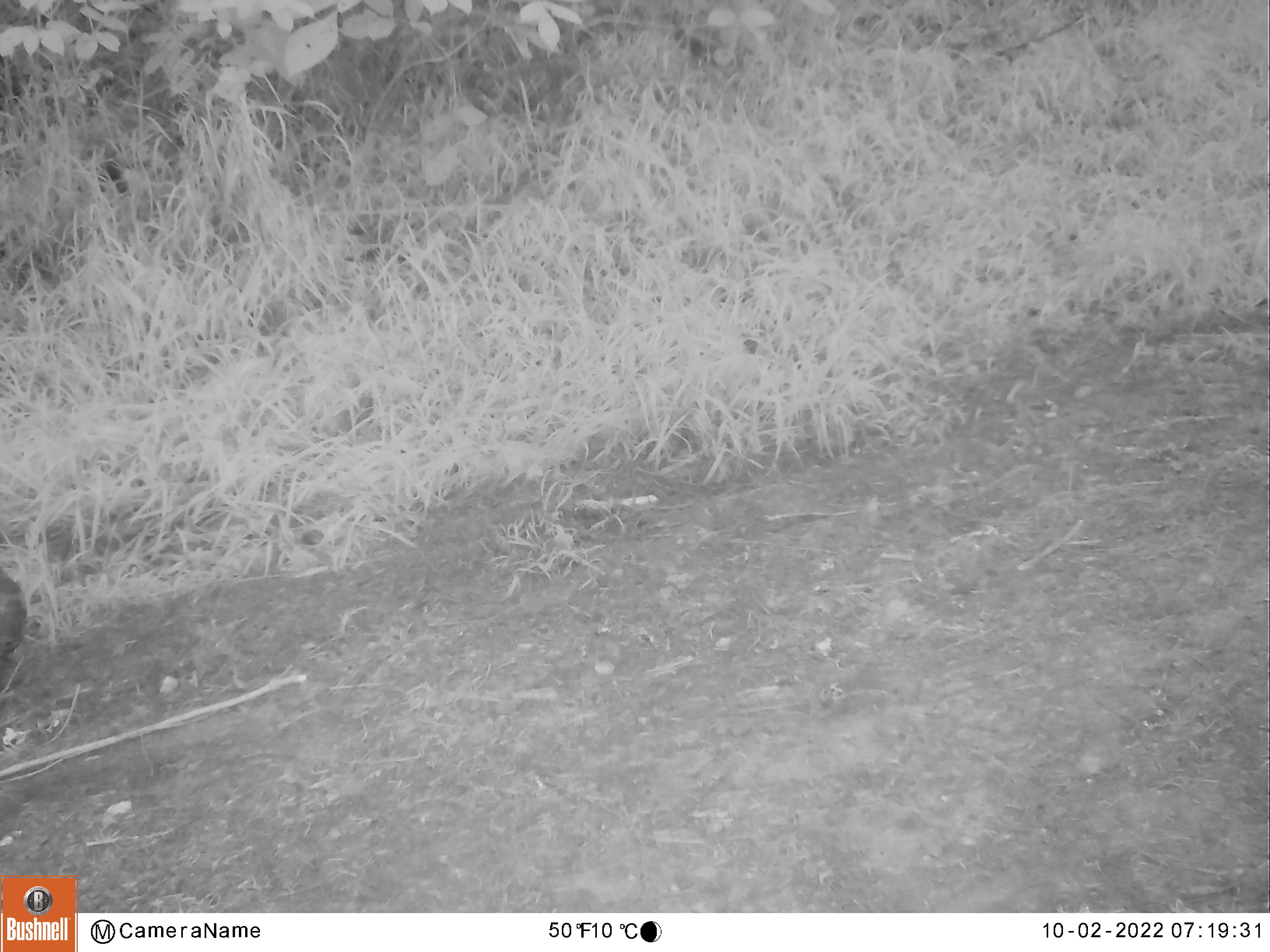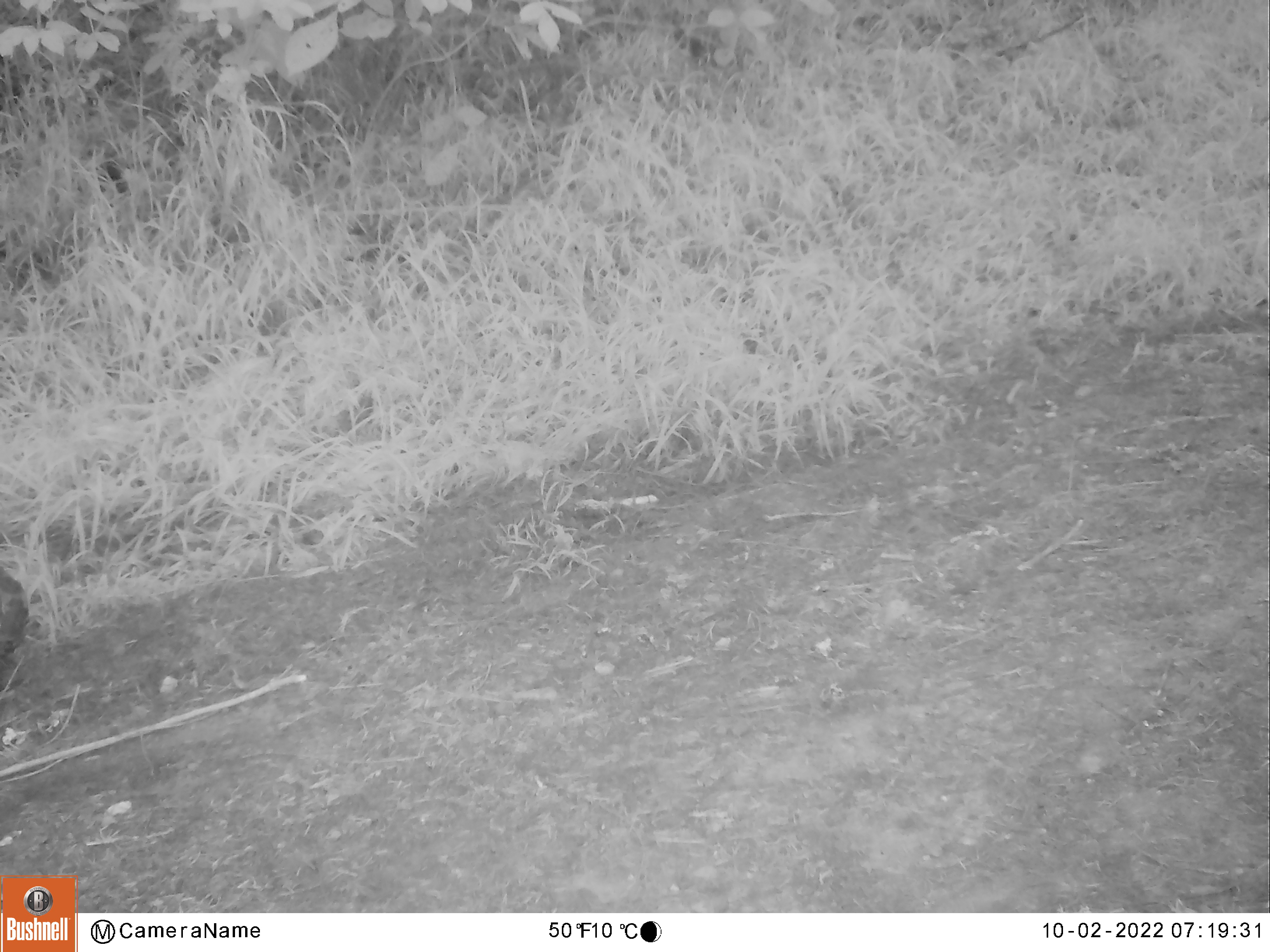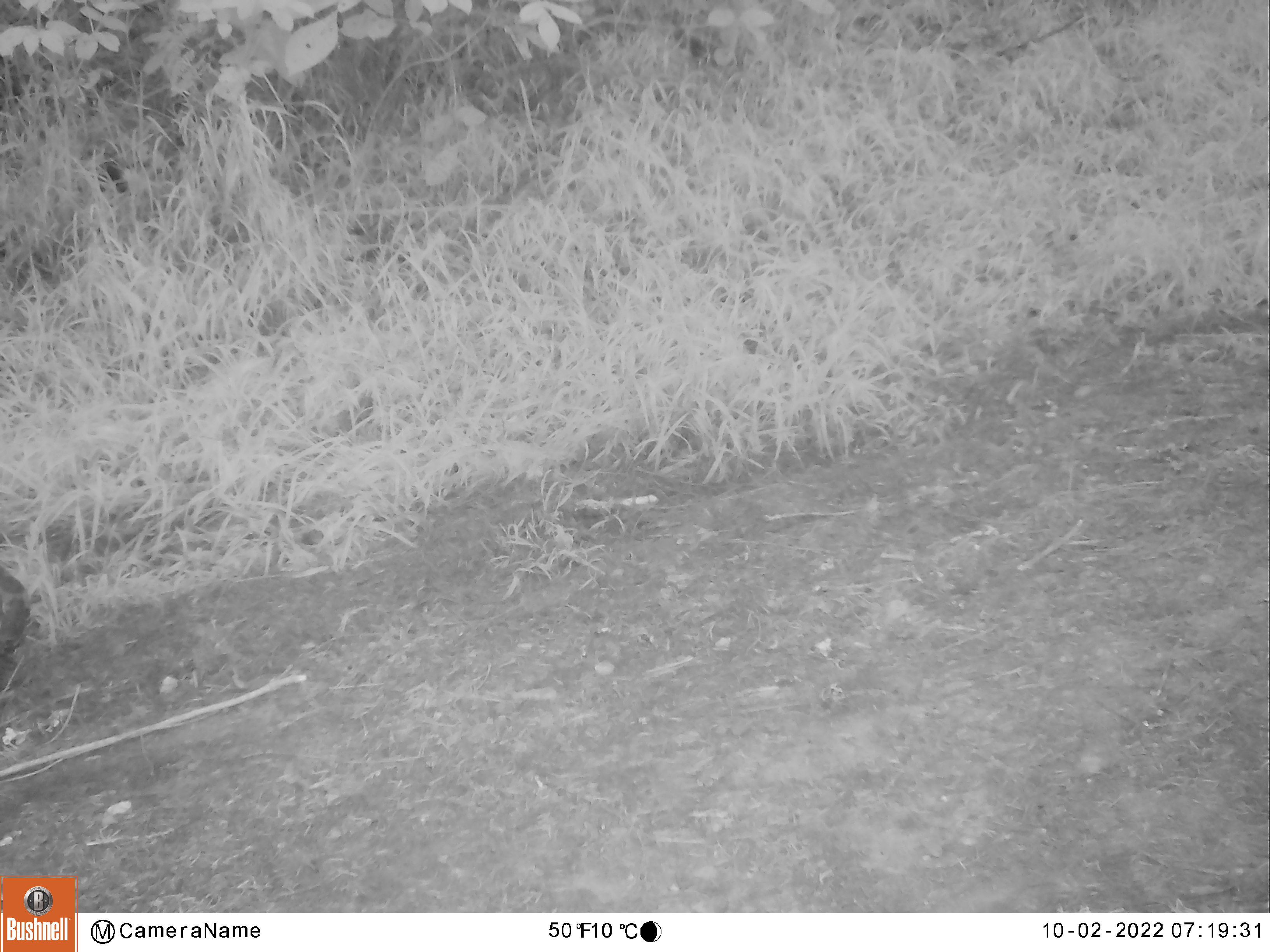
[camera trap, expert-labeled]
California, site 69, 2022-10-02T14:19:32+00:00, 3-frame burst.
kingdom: Animalia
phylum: Chordata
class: Aves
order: Galliformes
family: Odontophoridae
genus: Callipepla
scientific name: Callipepla californica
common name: california quail